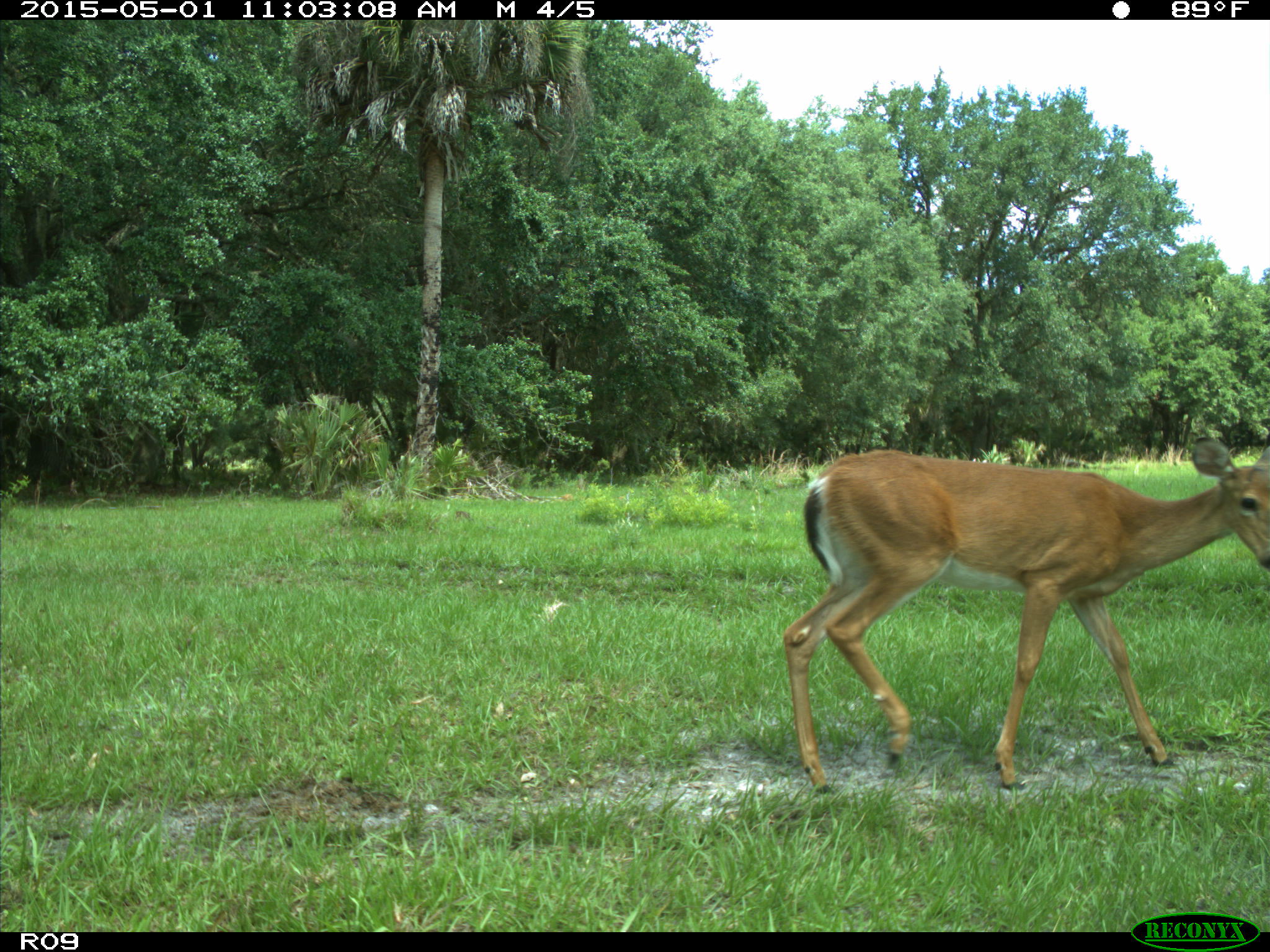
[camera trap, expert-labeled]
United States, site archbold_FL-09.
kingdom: Animalia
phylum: Chordata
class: Mammalia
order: Artiodactyla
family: Cervidae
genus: Odocoileus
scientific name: Odocoileus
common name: deer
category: unidentified deer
Unidentified deer (deer) (Odocoileus).